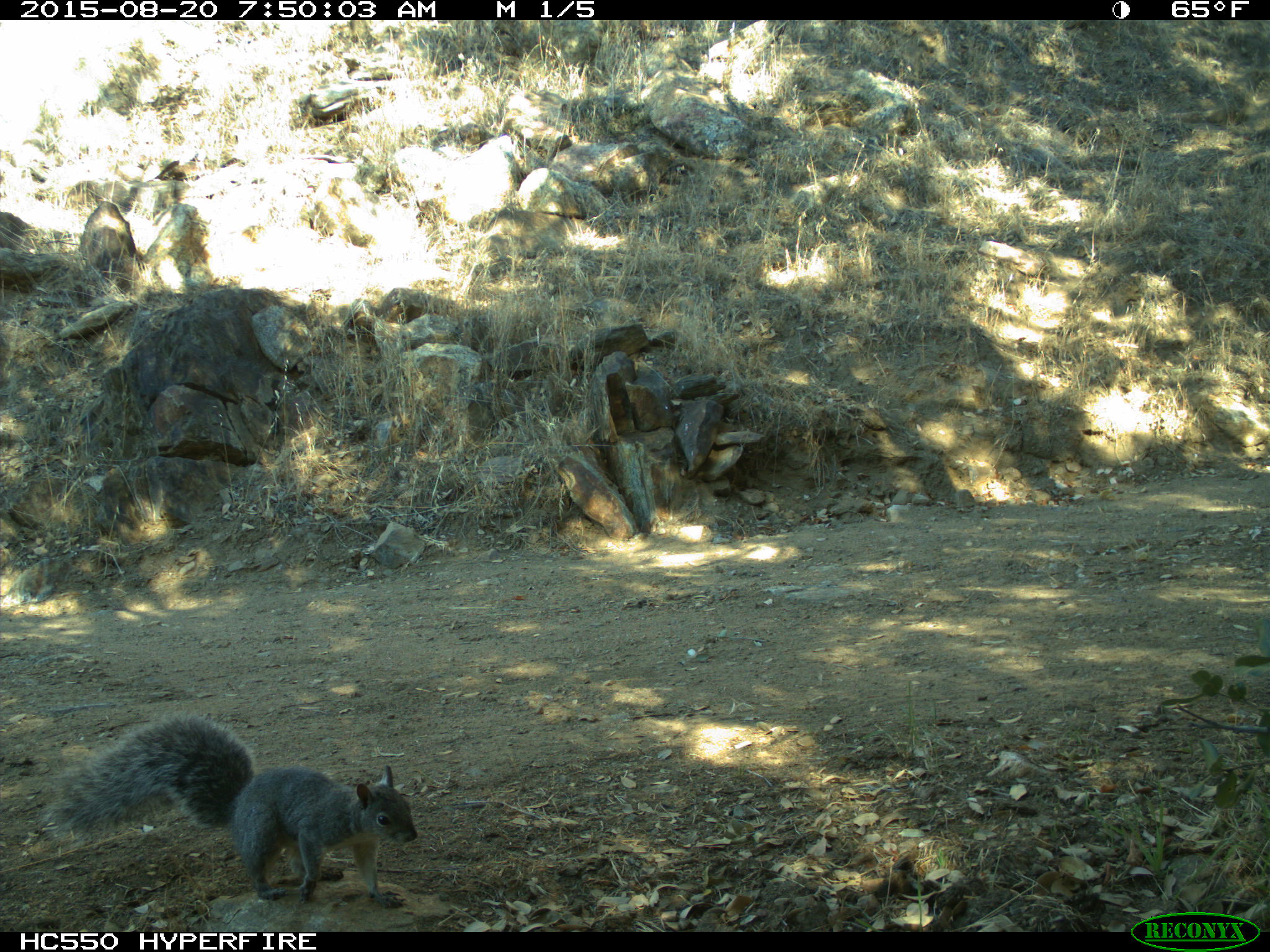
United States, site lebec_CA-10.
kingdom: Animalia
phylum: Chordata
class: Mammalia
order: Rodentia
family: Sciuridae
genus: Sciurus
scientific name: Sciurus carolinensis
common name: eastern gray squirrel